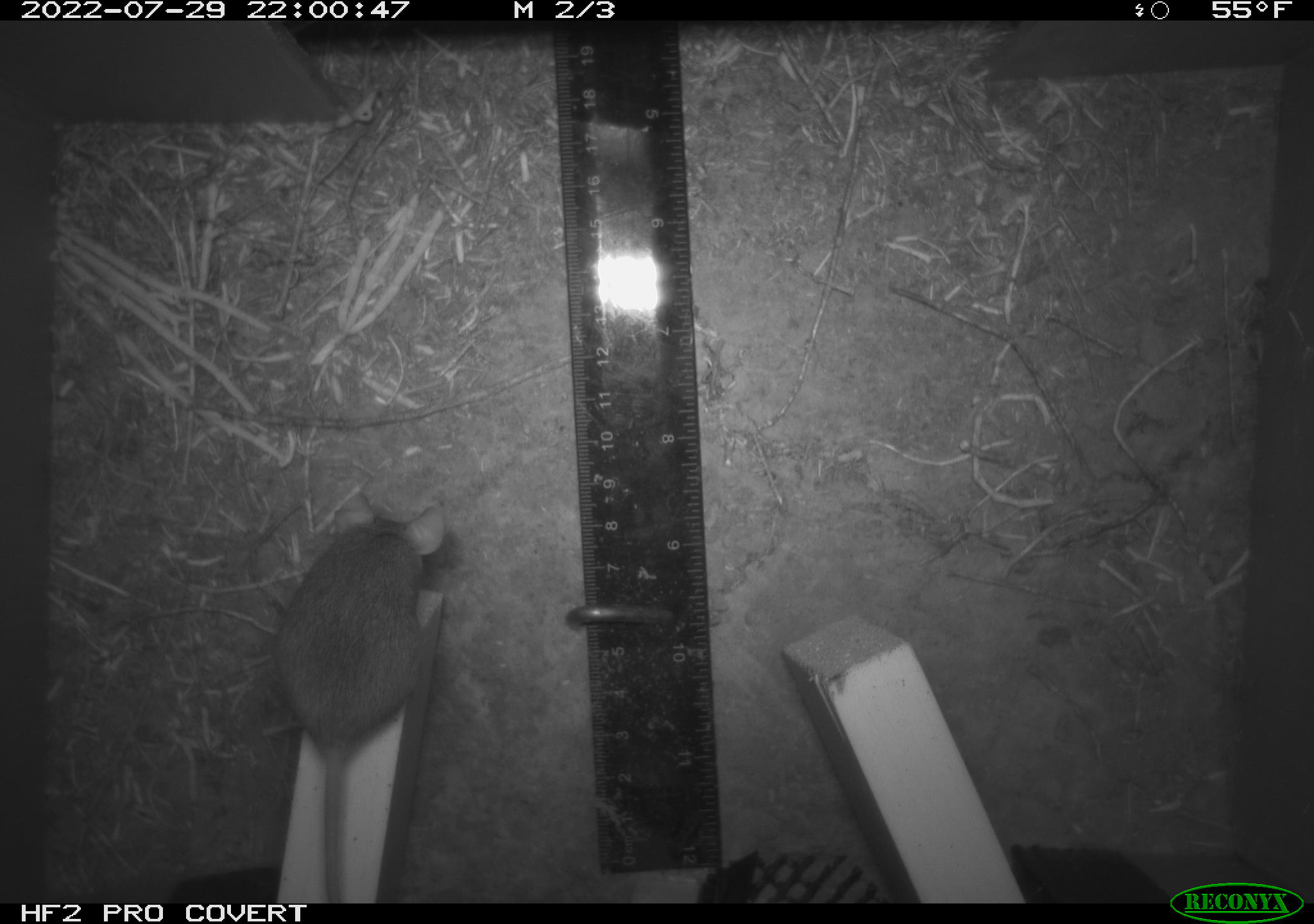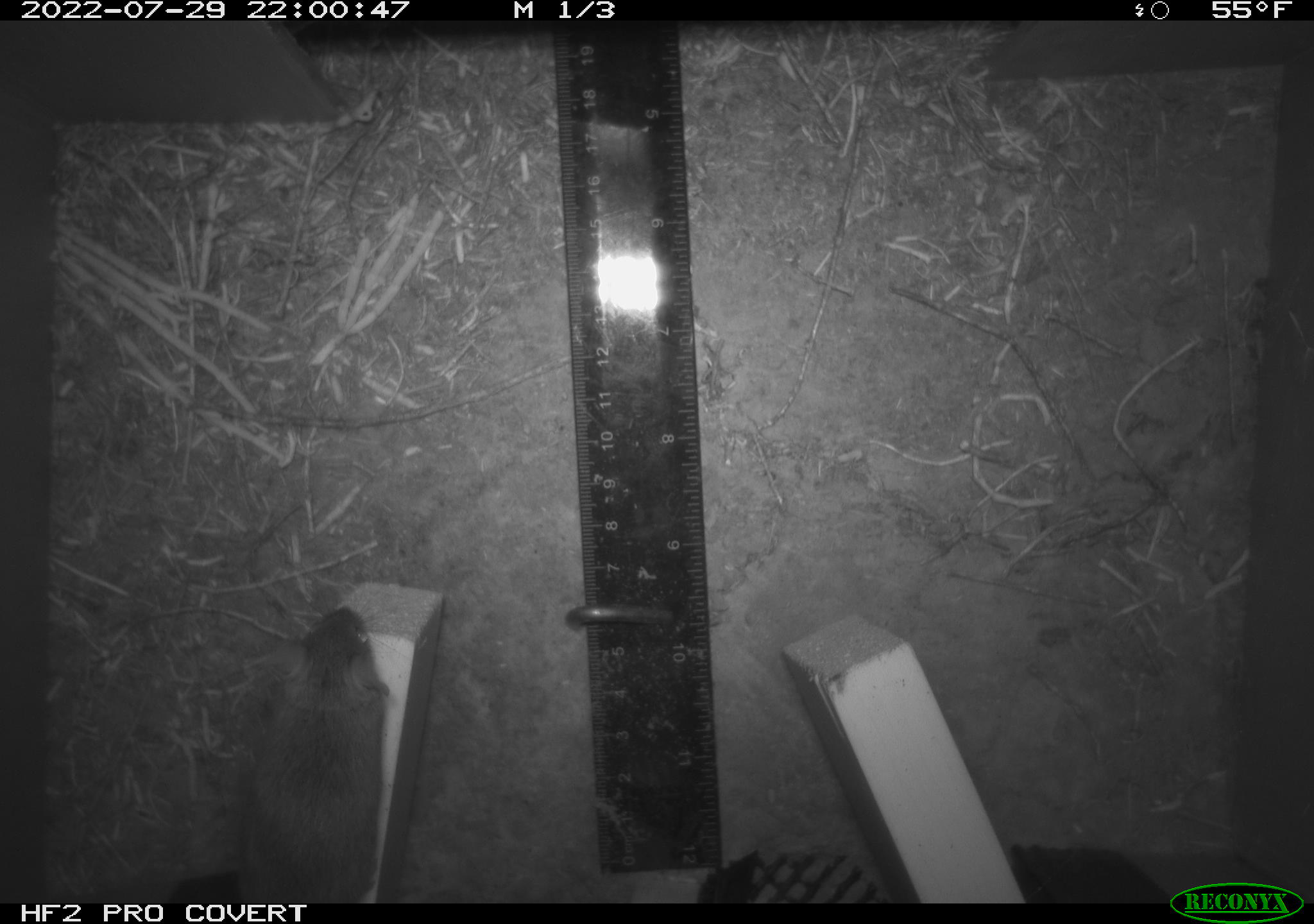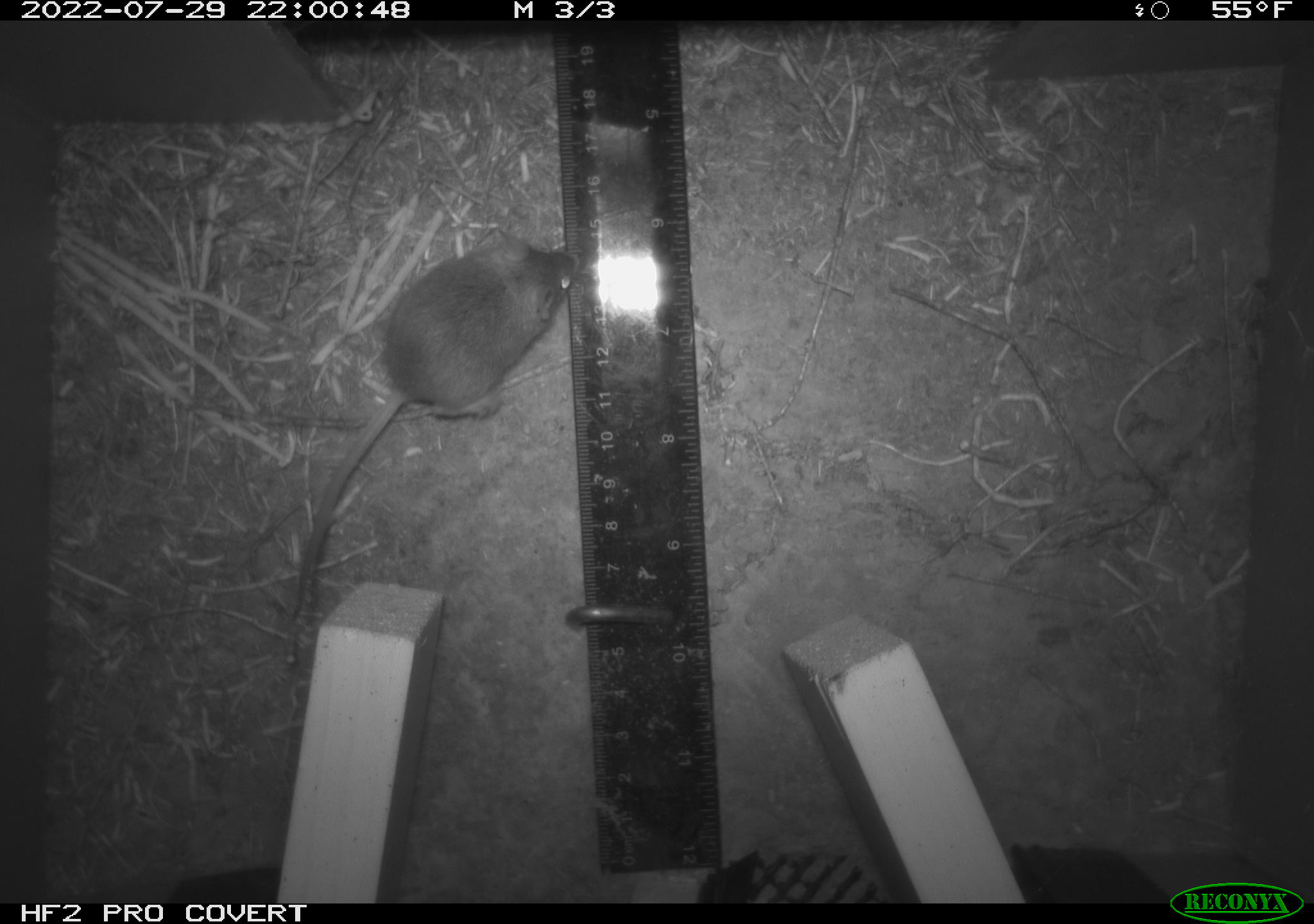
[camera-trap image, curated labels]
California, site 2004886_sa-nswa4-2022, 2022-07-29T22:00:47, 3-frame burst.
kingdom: Animalia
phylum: Chordata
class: Mammalia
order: Rodentia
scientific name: Rodentia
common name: rodent